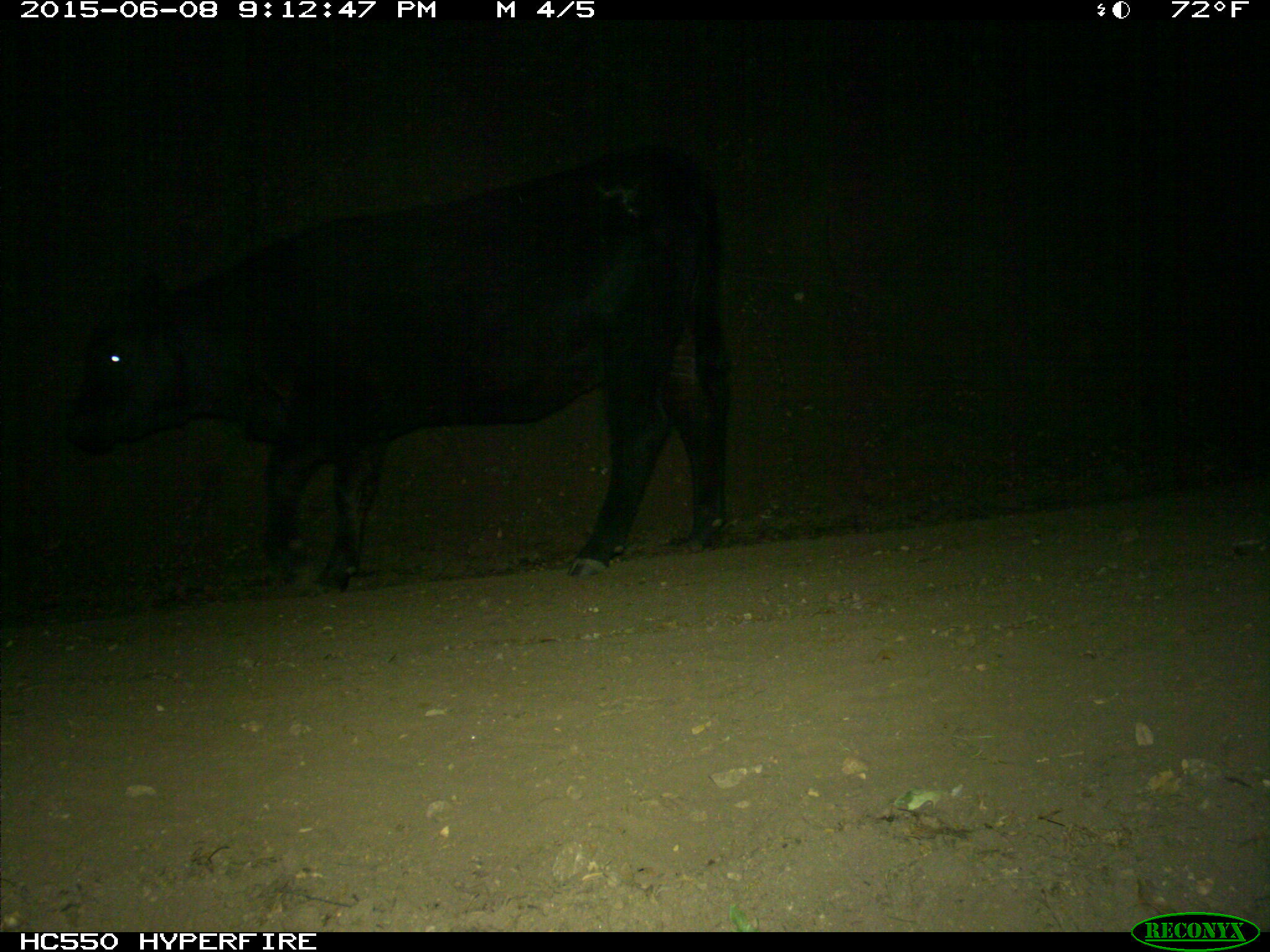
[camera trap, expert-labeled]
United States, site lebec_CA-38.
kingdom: Animalia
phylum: Chordata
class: Mammalia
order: Artiodactyla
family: Bovidae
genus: Bos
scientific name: Bos taurus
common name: domestic cow